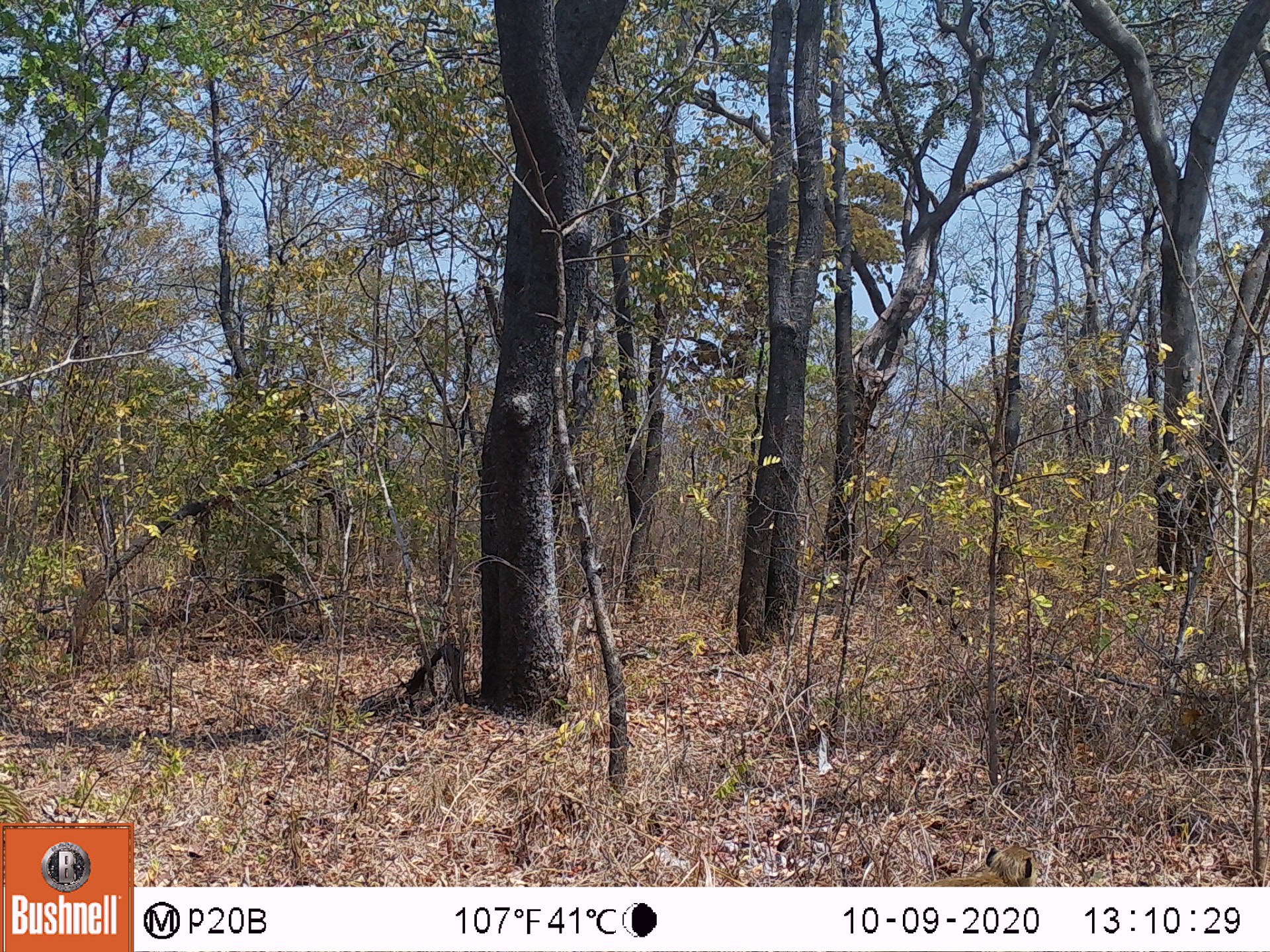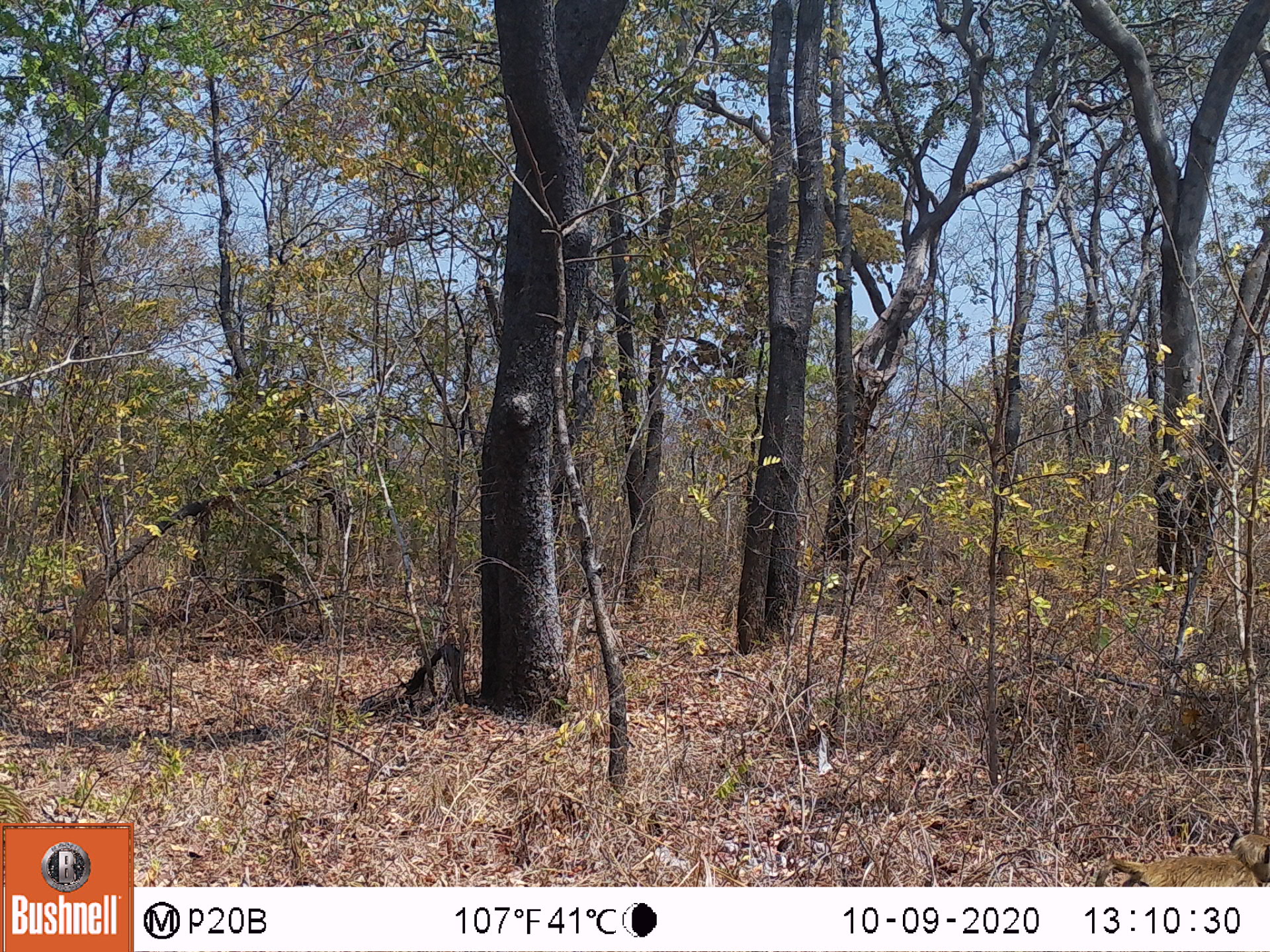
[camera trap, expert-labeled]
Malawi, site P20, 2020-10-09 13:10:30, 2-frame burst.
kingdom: Animalia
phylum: Chordata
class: Mammalia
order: Primates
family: Cercopithecidae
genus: Papio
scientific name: Papio cynocephalus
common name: yellow baboon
Yellow baboon (Papio cynocephalus), count 1.